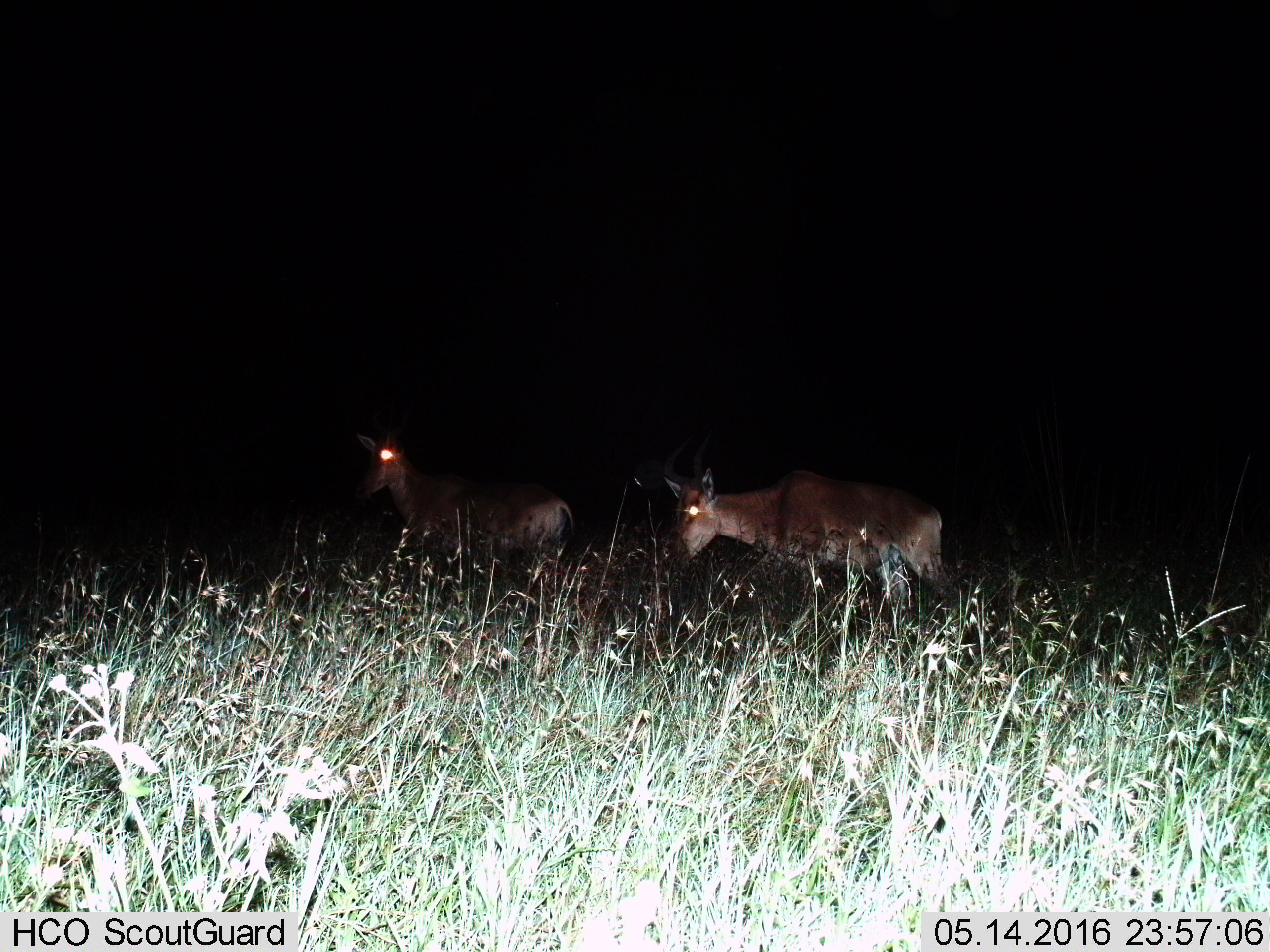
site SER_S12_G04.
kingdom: Animalia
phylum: Chordata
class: Mammalia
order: Artiodactyla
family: Bovidae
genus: Alcelaphus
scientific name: Alcelaphus buselaphus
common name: hartebeest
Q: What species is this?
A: Hartebeest (Alcelaphus buselaphus).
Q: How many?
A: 2.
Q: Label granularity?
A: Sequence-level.